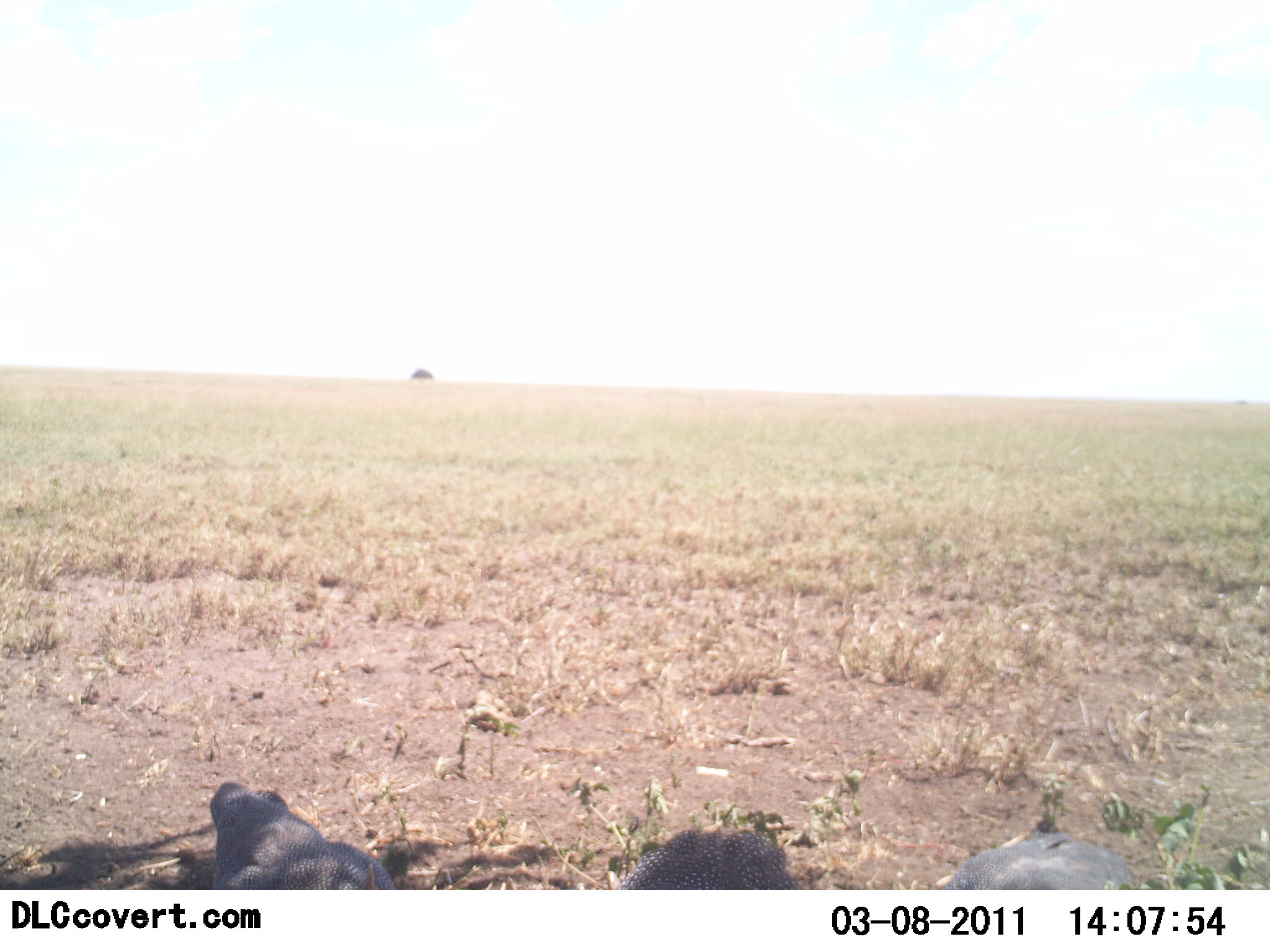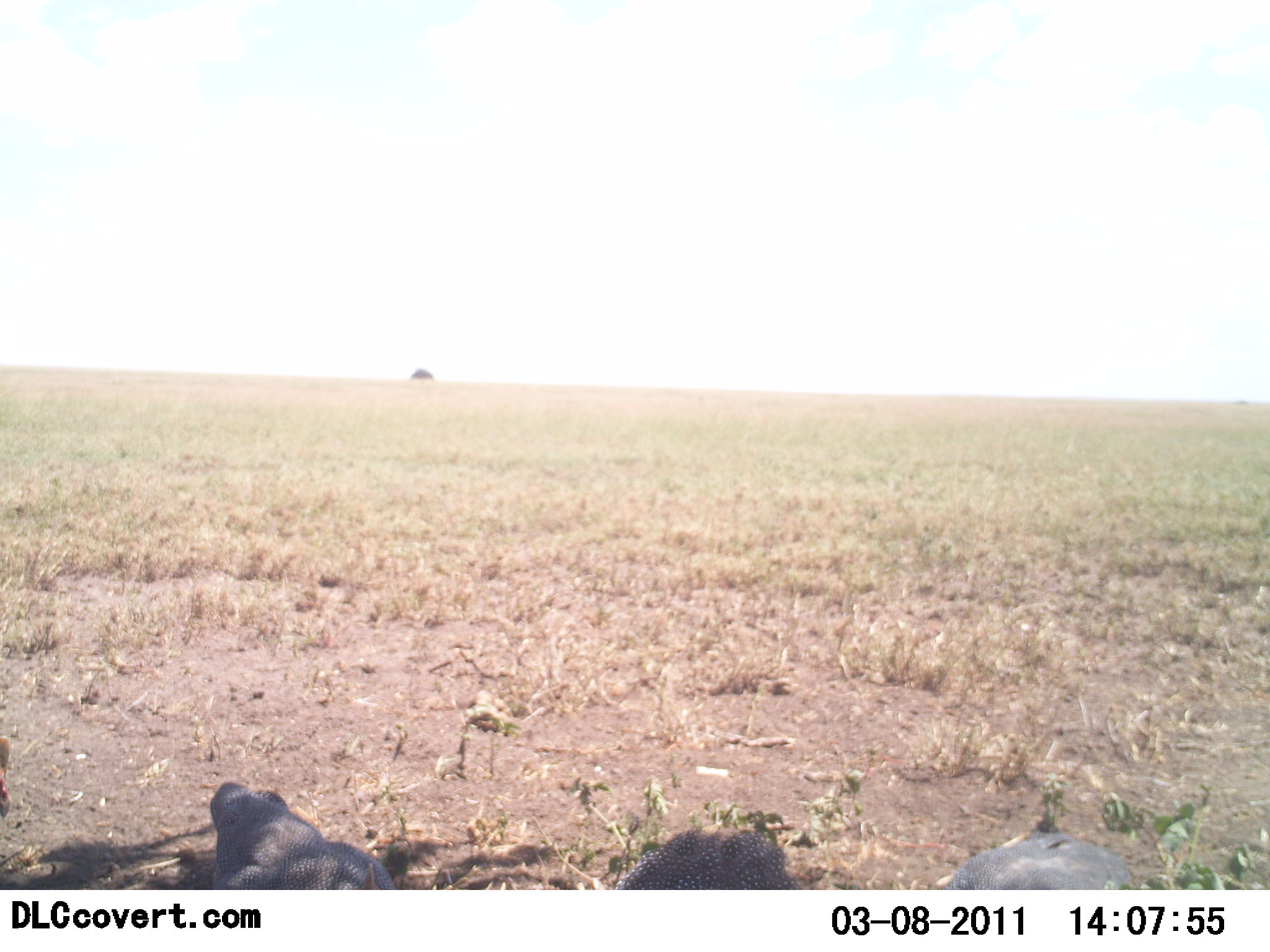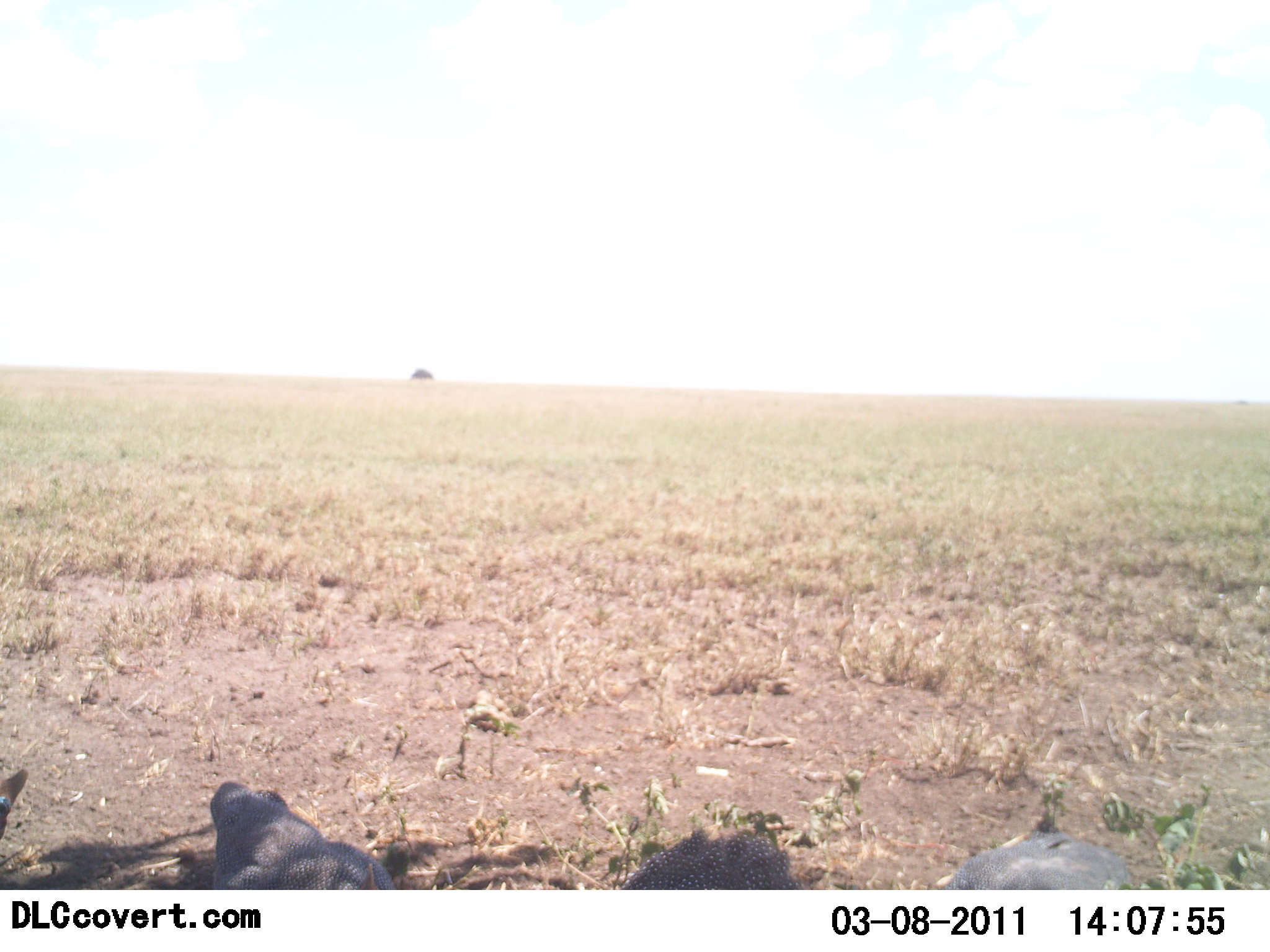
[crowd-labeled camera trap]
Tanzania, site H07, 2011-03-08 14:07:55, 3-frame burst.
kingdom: Animalia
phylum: Chordata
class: Aves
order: Galliformes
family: Numididae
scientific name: Numididae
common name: guinea fowl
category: guineafowl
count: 3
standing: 29%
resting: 14%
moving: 0%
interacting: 0%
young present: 0%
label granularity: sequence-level